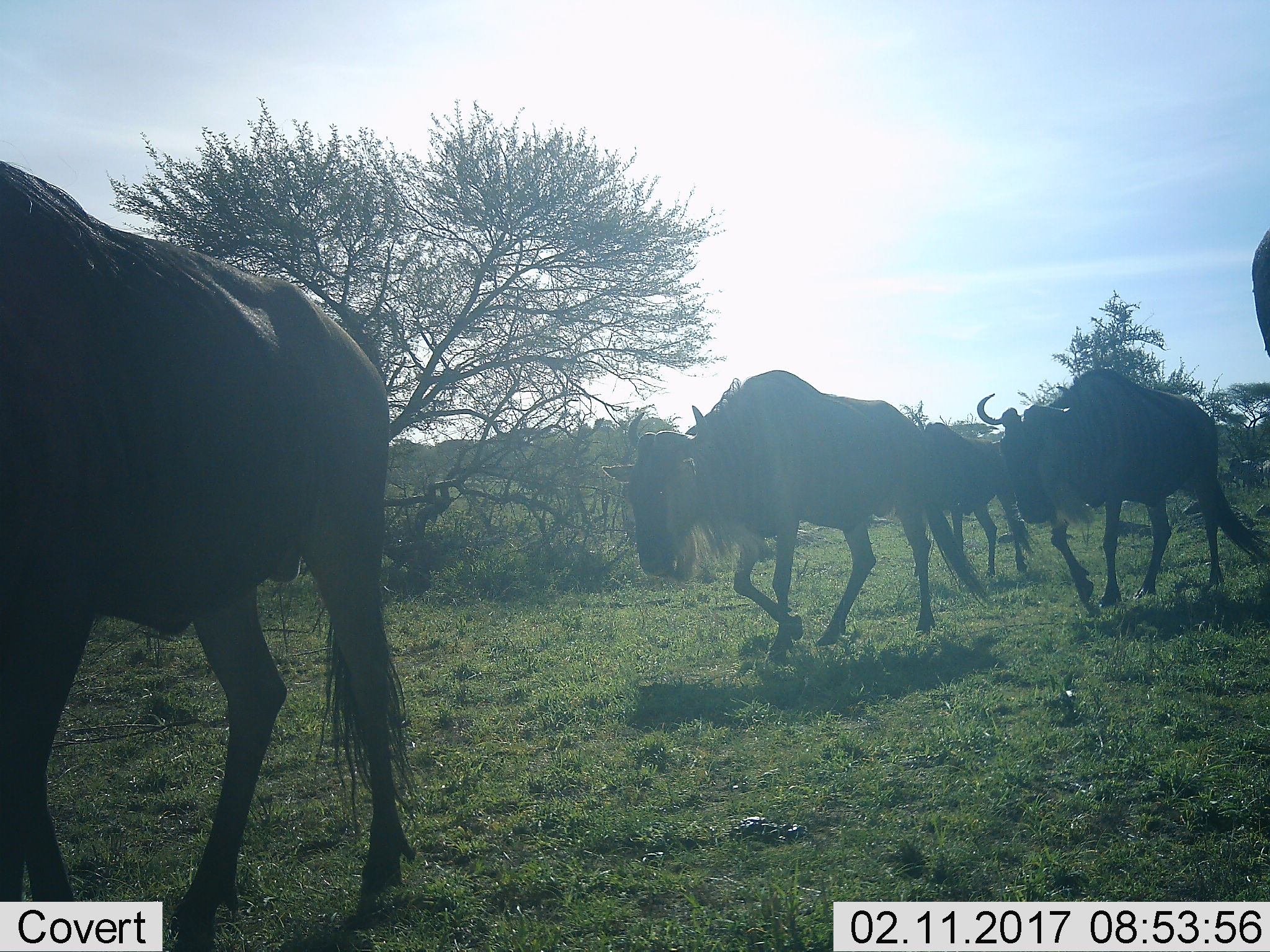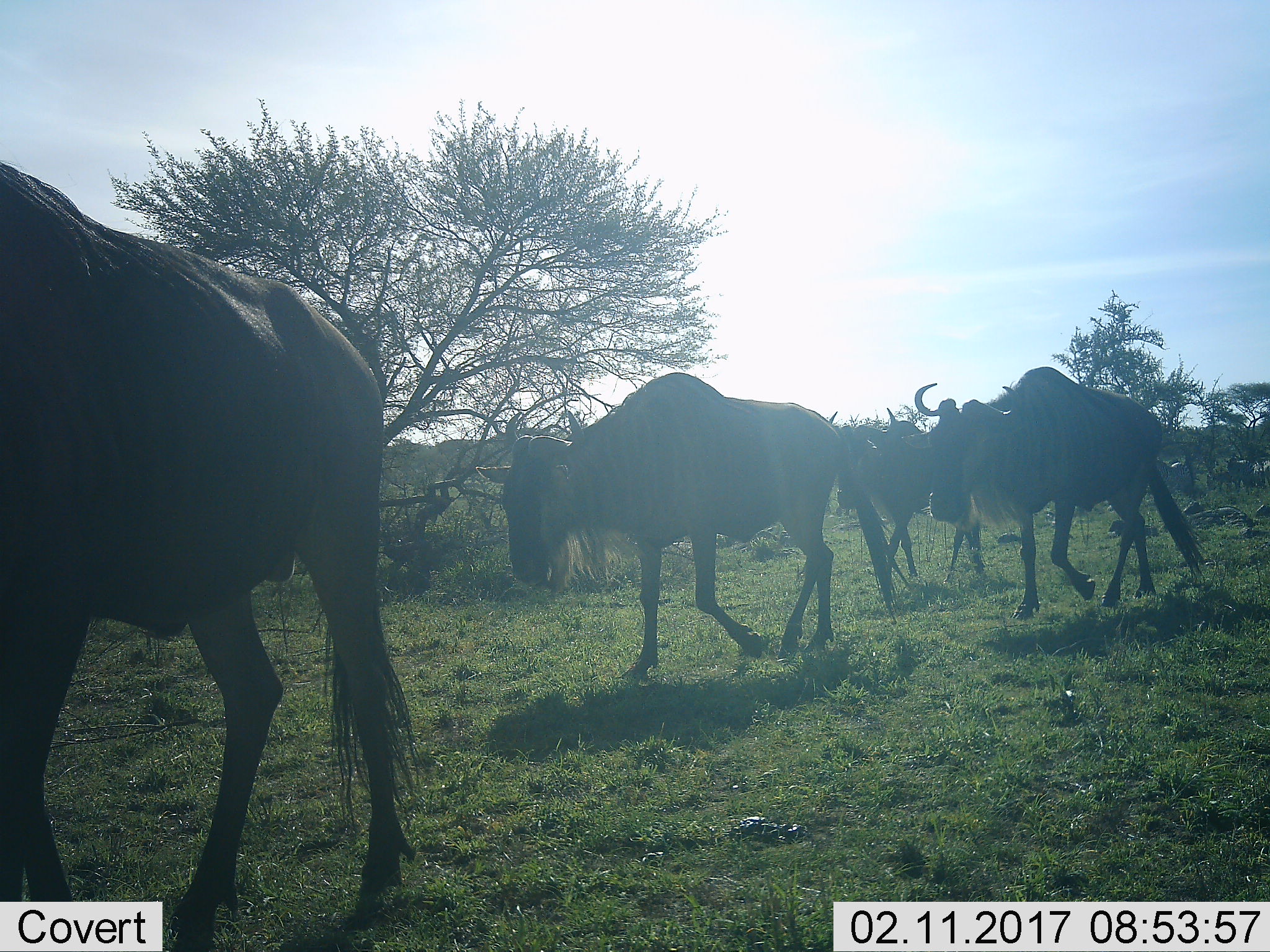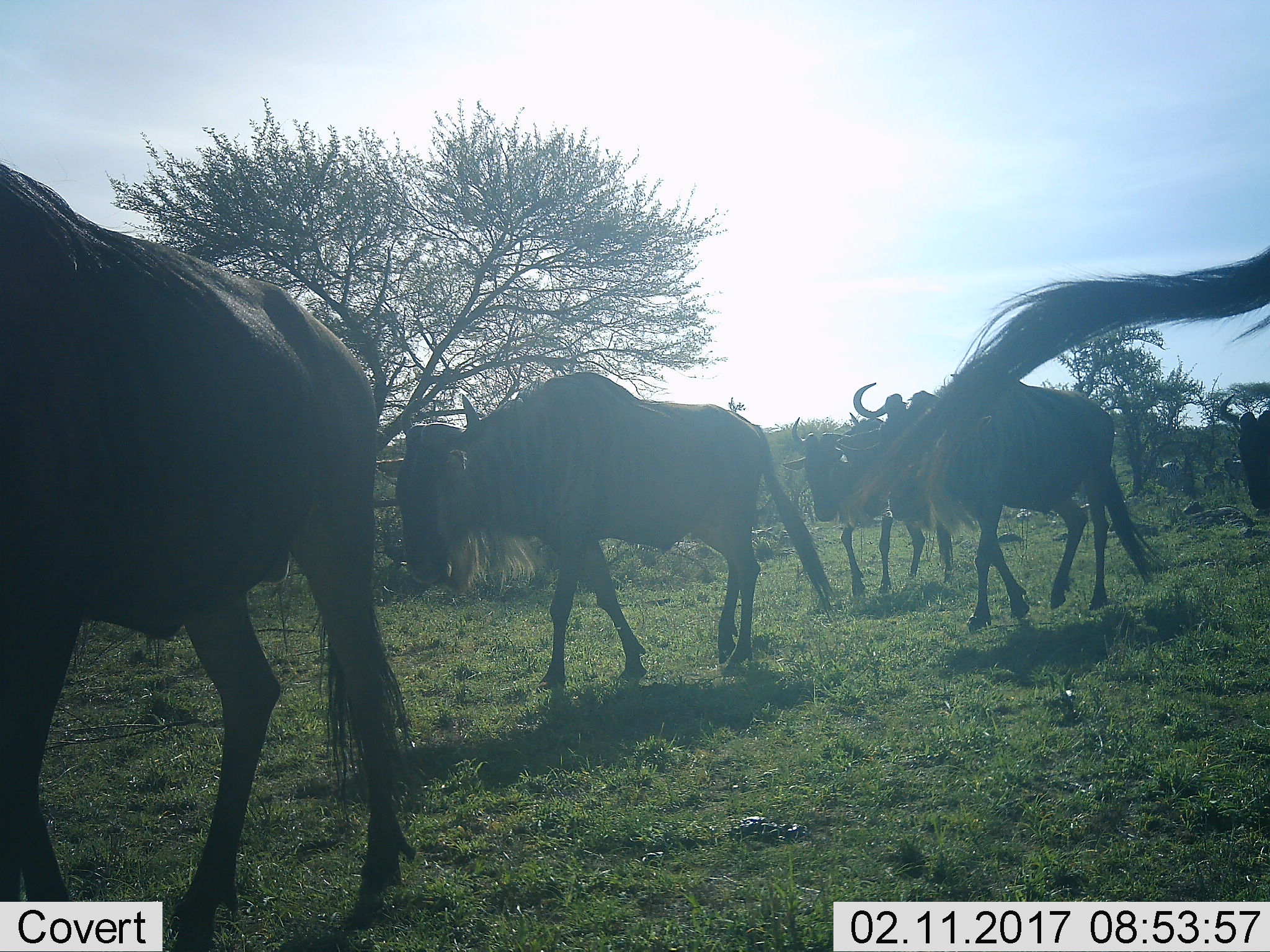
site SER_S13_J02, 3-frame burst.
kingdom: Animalia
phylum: Chordata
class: Mammalia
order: Artiodactyla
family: Bovidae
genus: Connochaetes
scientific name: Connochaetes taurinus taurinus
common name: blue wildebeest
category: wildebeestblue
Wildebeestblue (blue wildebeest) (Connochaetes taurinus taurinus), count 5. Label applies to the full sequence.